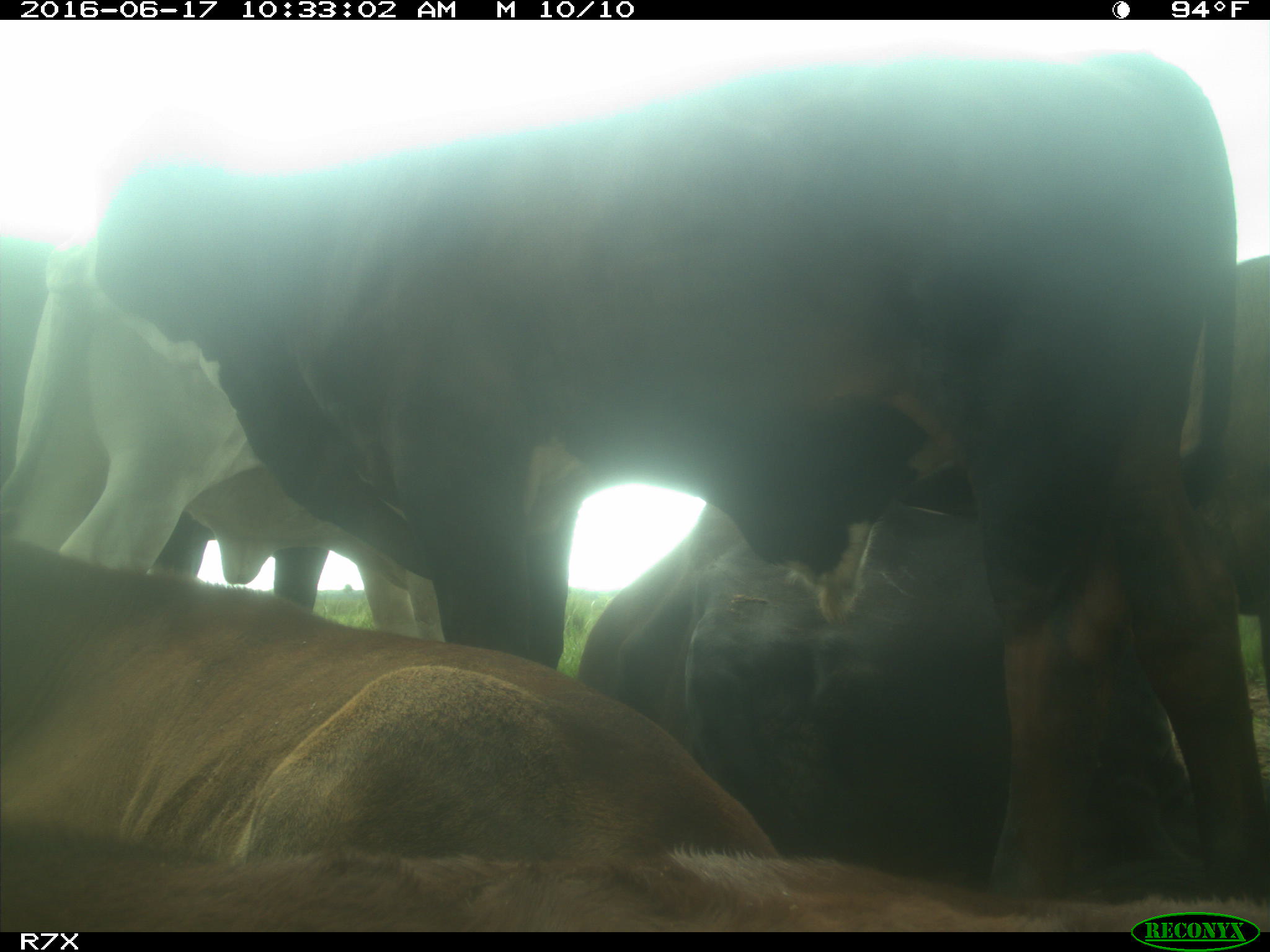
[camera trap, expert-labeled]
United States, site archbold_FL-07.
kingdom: Animalia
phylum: Chordata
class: Mammalia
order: Artiodactyla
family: Bovidae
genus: Bos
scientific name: Bos taurus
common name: domestic cow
Bos taurus (domestic cow).